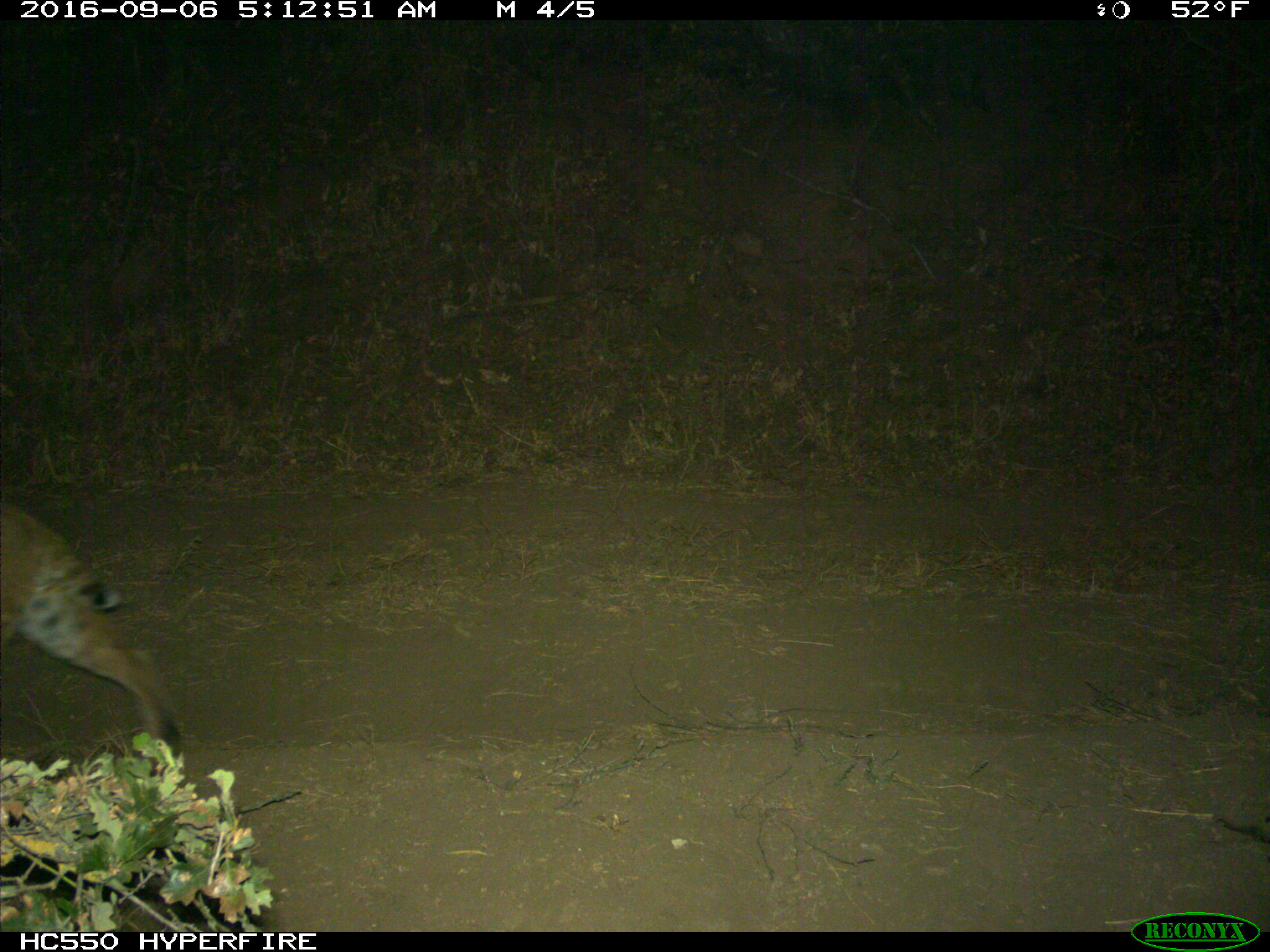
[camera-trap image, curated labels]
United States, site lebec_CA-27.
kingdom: Animalia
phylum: Chordata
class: Mammalia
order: Carnivora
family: Felidae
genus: Lynx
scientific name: Lynx rufus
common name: bobcat